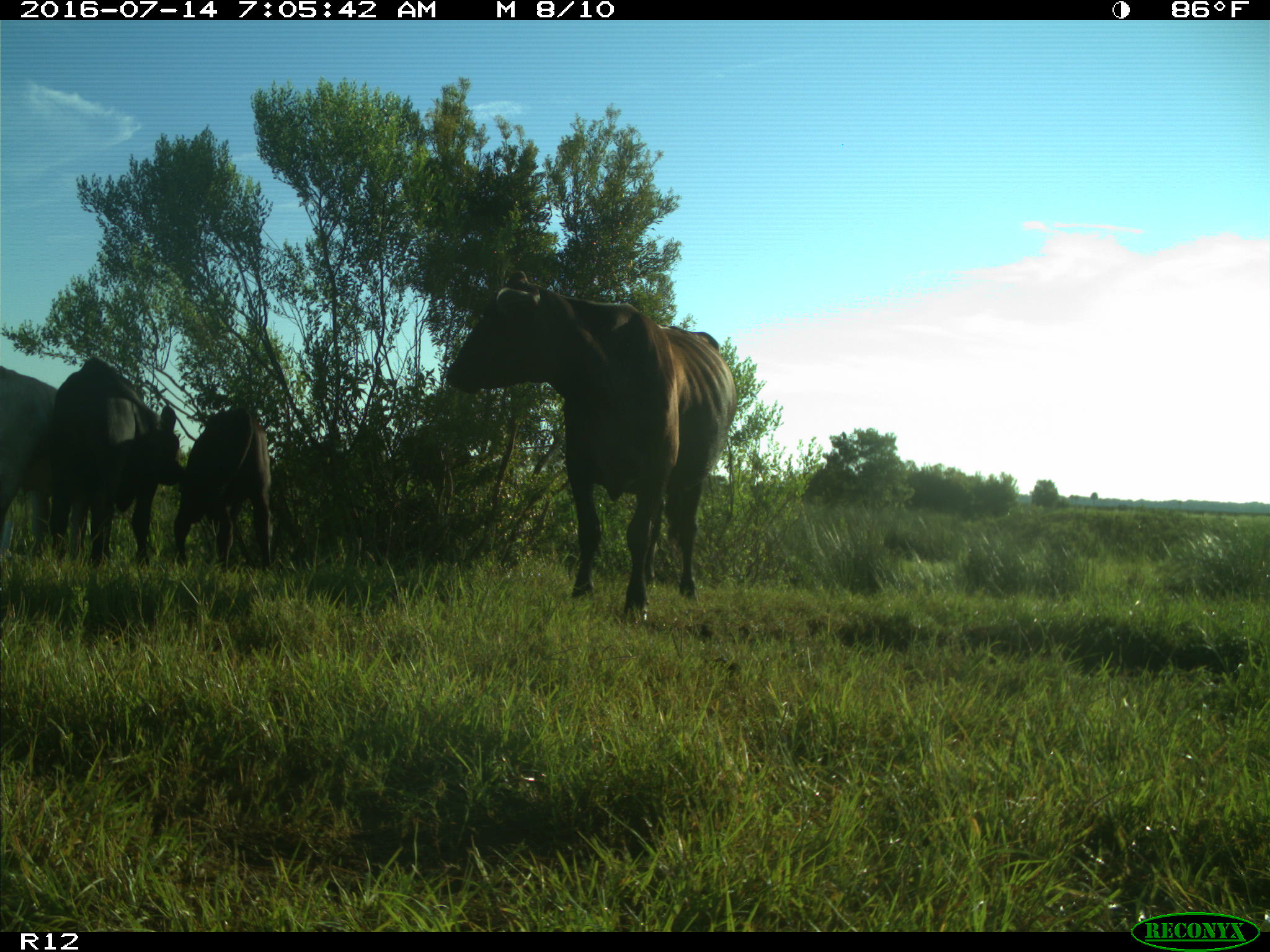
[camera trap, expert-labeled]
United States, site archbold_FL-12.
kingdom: Animalia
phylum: Chordata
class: Mammalia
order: Artiodactyla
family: Bovidae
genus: Bos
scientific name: Bos taurus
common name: domestic cow